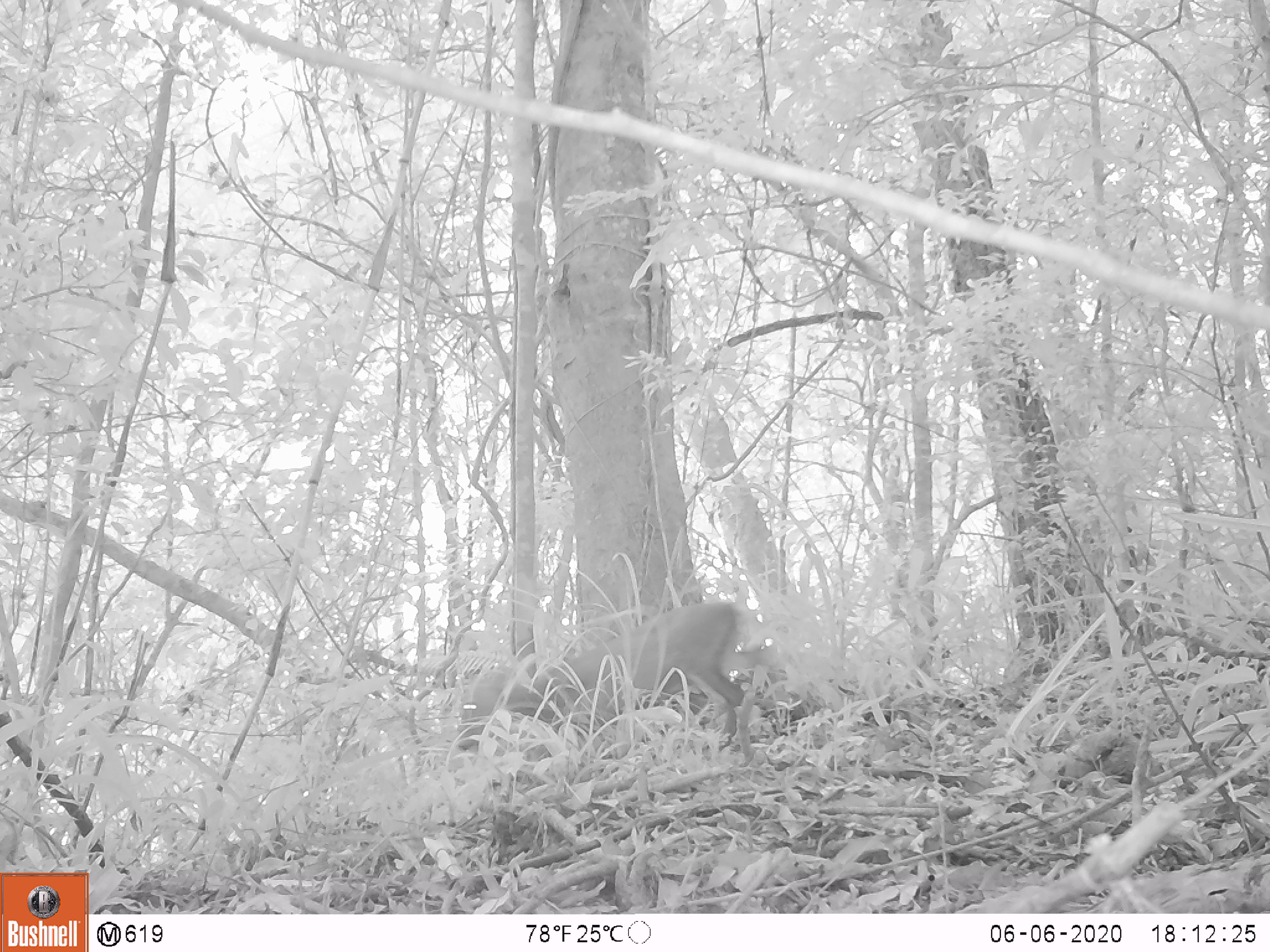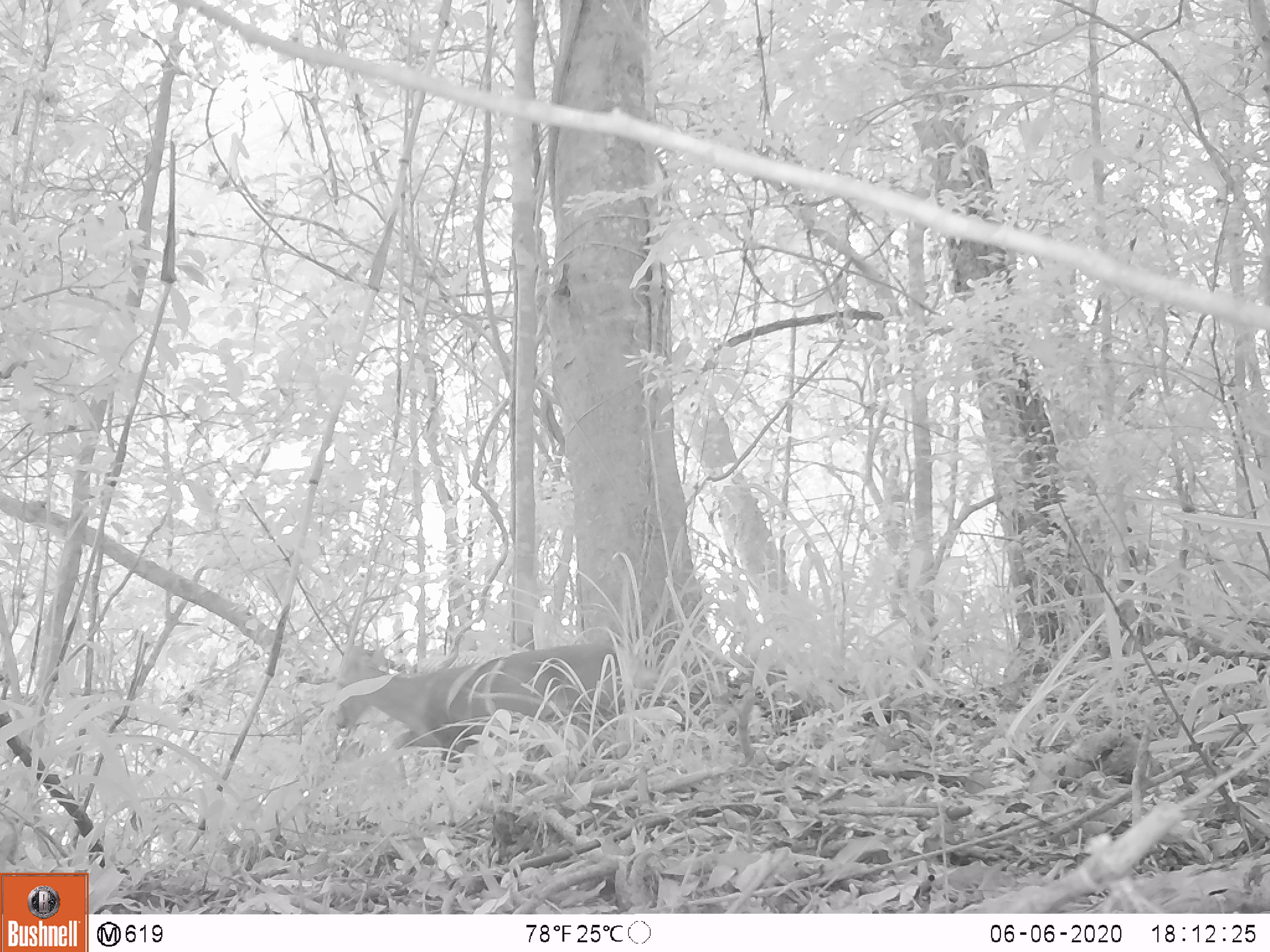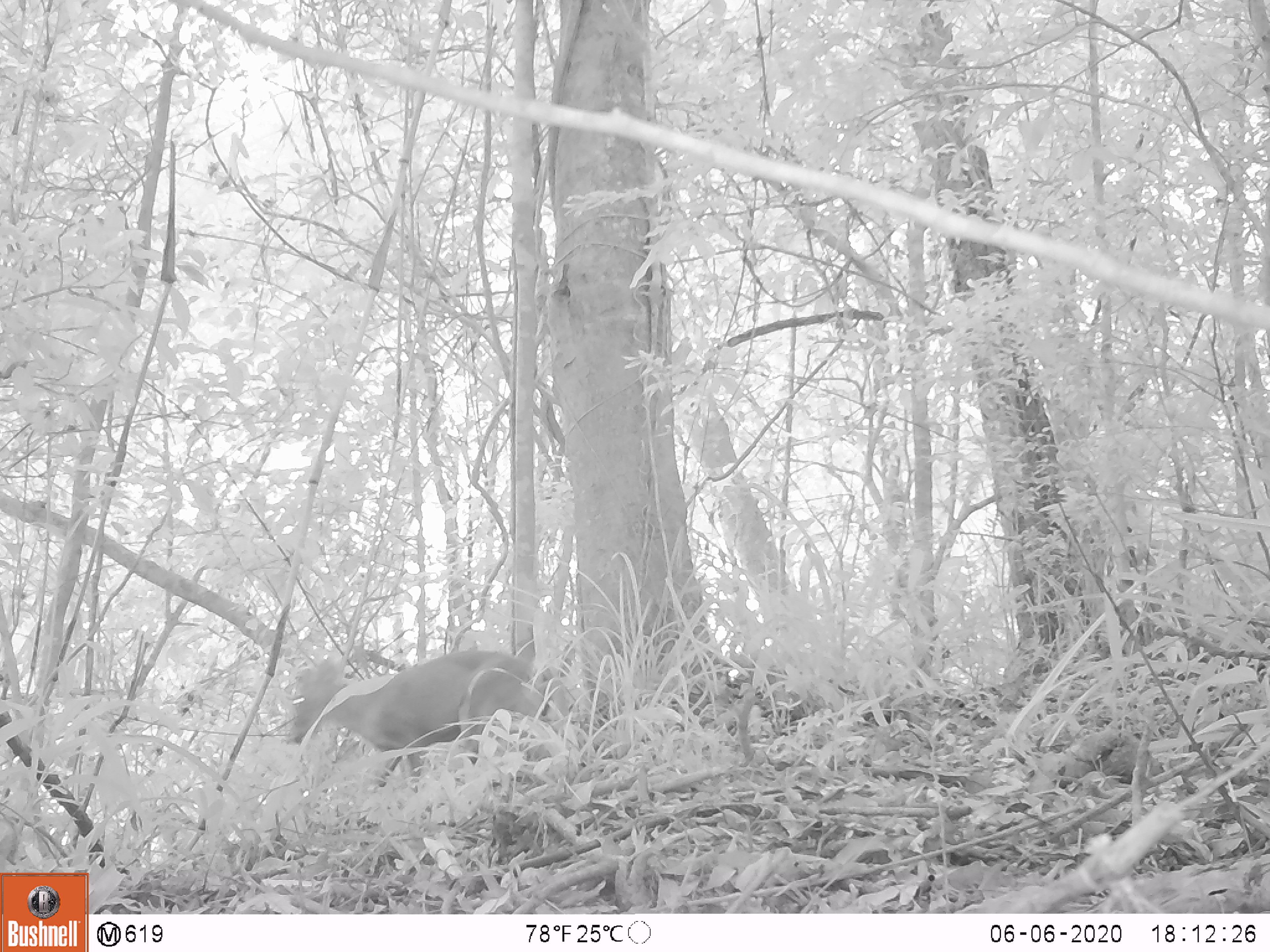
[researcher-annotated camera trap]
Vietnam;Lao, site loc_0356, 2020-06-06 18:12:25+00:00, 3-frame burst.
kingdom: Animalia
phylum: Chordata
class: Mammalia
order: Artiodactyla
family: Cervidae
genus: Muntiacus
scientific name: Muntiacus rooseveltorum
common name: roosevelt's muntjac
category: roosevelts muntjac group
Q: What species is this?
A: Roosevelts muntjac group (roosevelt's muntjac) (Muntiacus rooseveltorum).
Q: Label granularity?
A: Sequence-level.